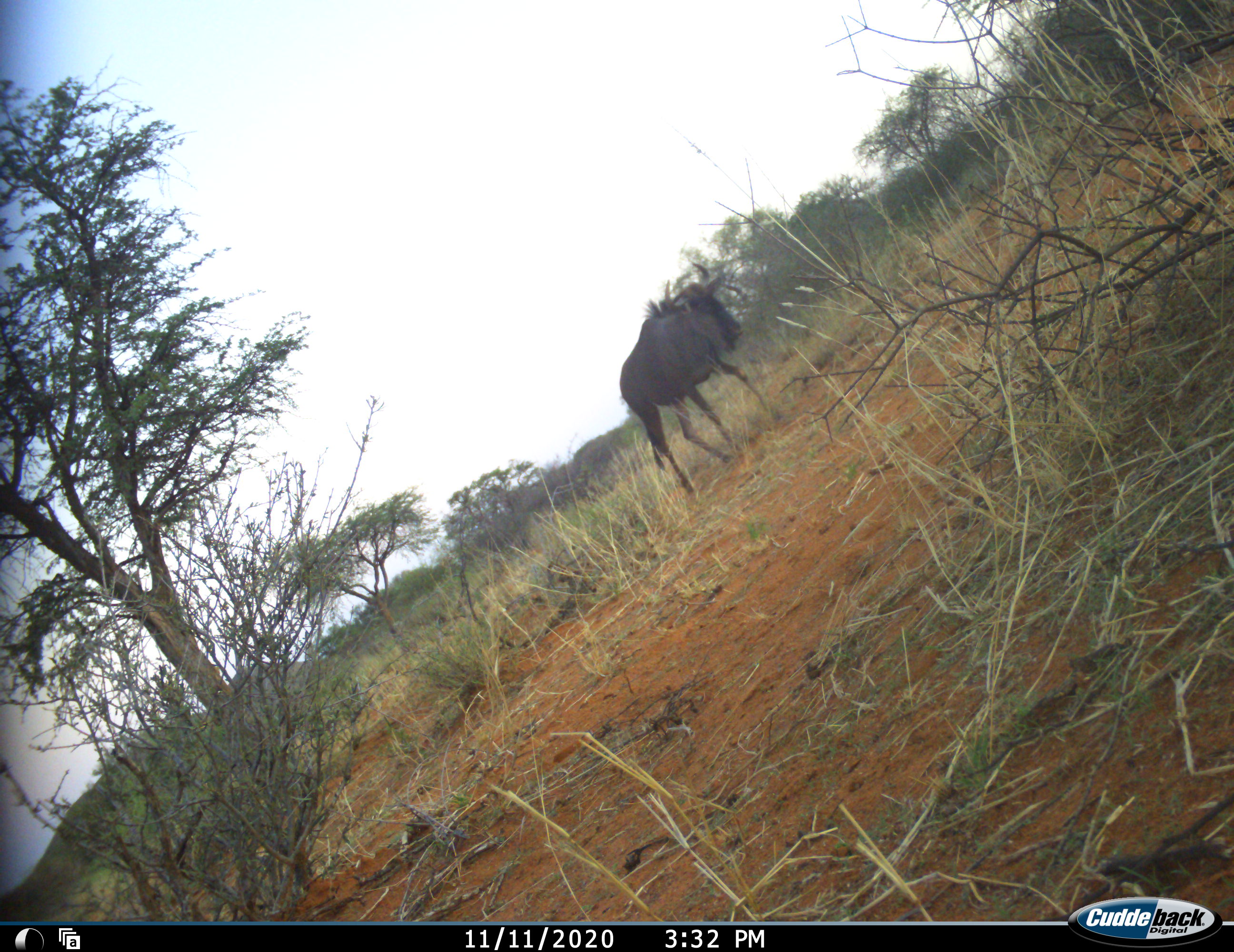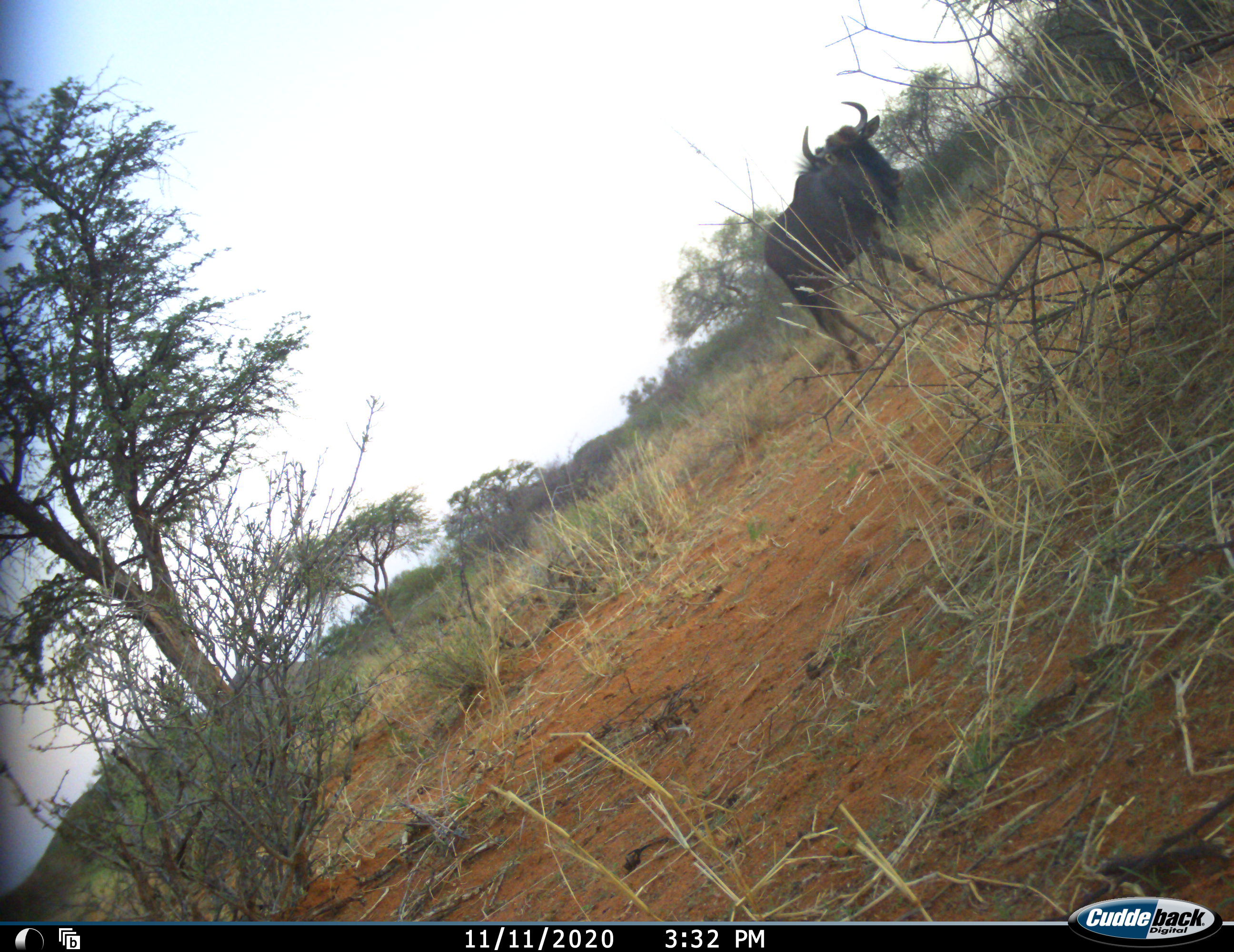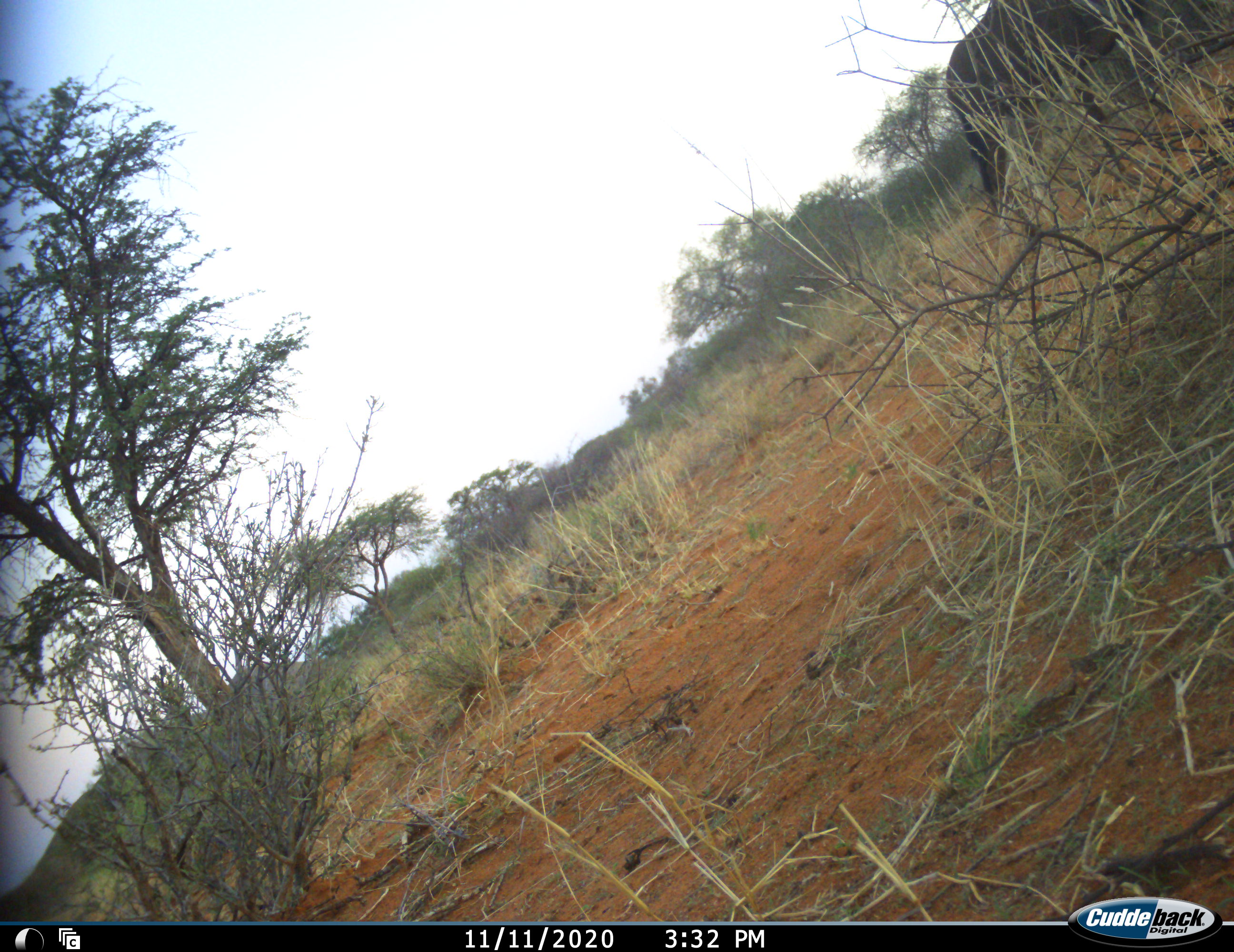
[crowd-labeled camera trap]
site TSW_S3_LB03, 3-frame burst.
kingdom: Animalia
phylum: Chordata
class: Mammalia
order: Artiodactyla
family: Bovidae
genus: Connochaetes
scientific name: Connochaetes taurinus taurinus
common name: blue wildebeest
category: wildebeestblue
Wildebeestblue (blue wildebeest) (Connochaetes taurinus taurinus), count 1. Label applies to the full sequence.